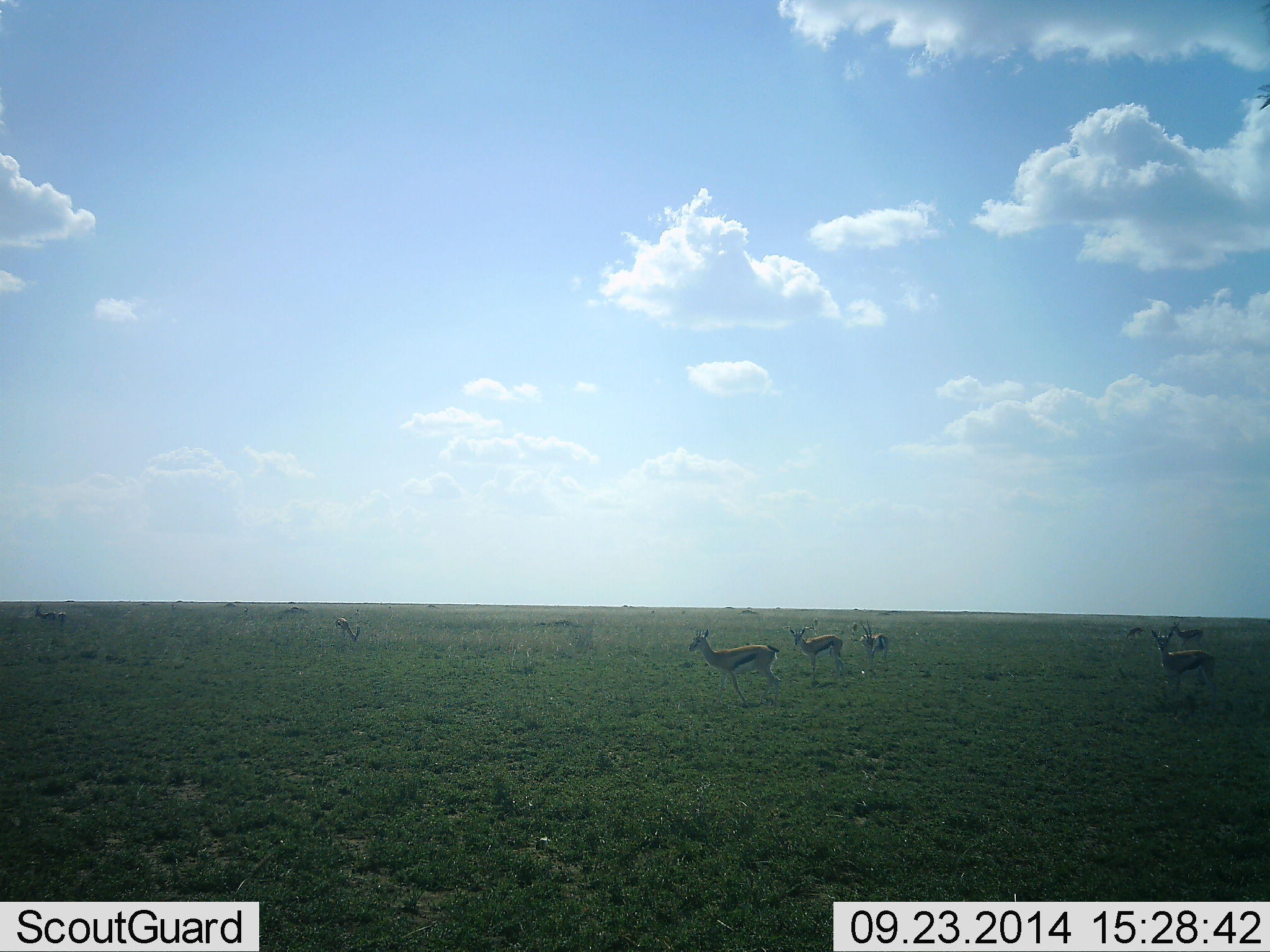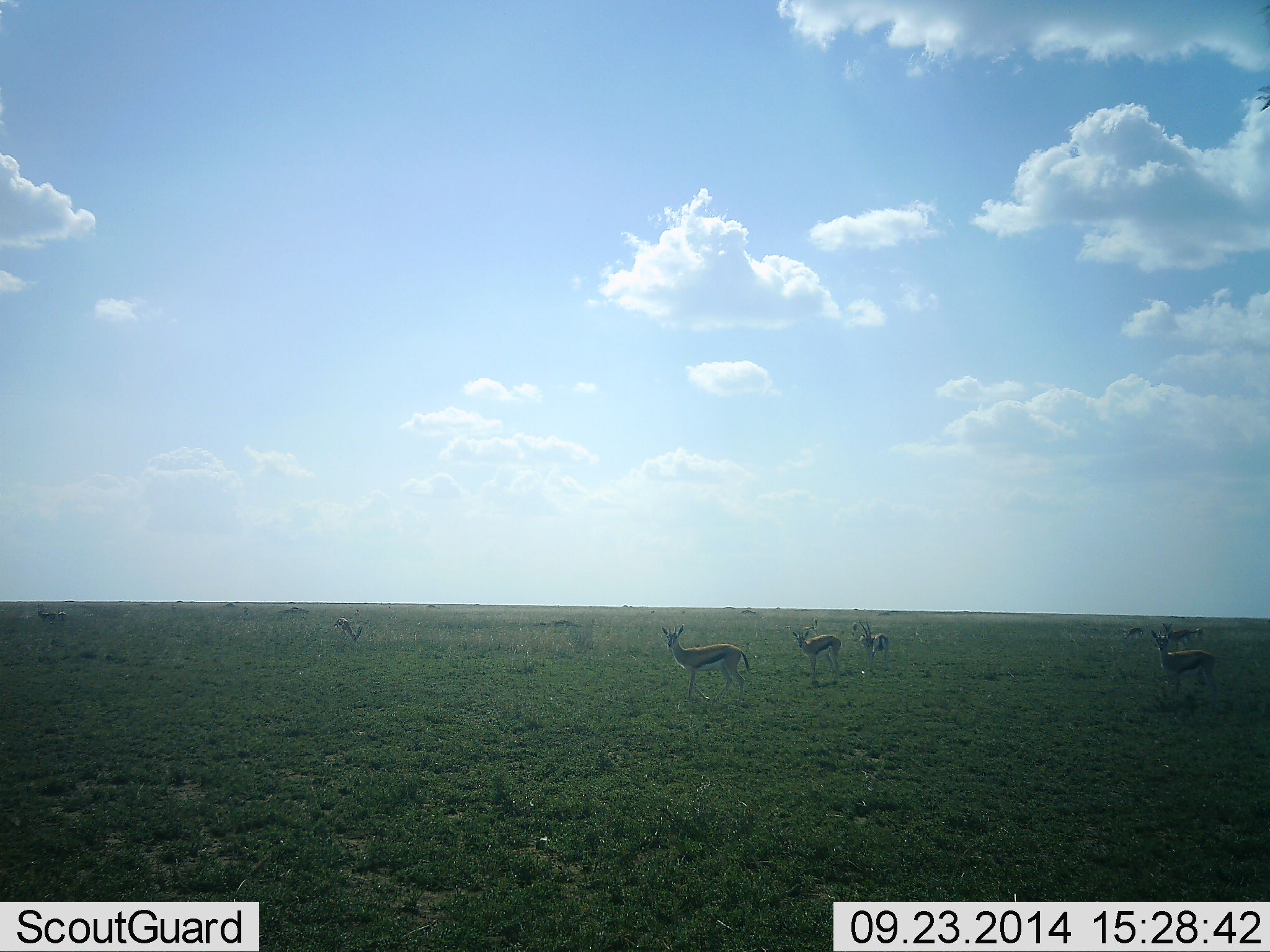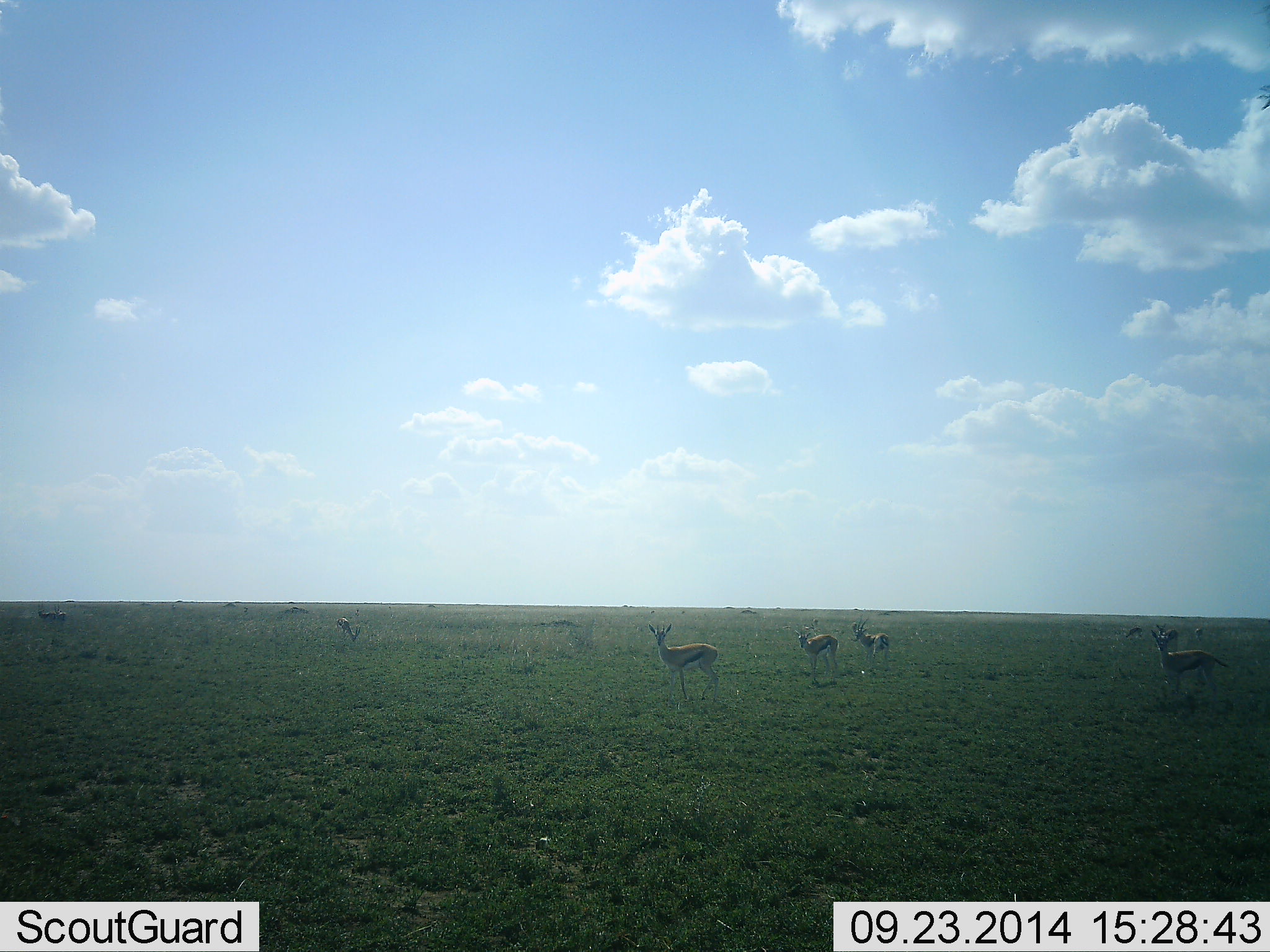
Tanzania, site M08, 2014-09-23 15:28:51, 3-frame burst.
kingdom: Animalia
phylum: Chordata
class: Mammalia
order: Artiodactyla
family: Bovidae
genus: Eudorcas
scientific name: Eudorcas thomsonii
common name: thomson's gazelle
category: gazellethomsons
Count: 9.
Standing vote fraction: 60%.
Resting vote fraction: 10%.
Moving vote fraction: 60%.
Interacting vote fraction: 0%.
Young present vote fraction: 10%.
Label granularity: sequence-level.